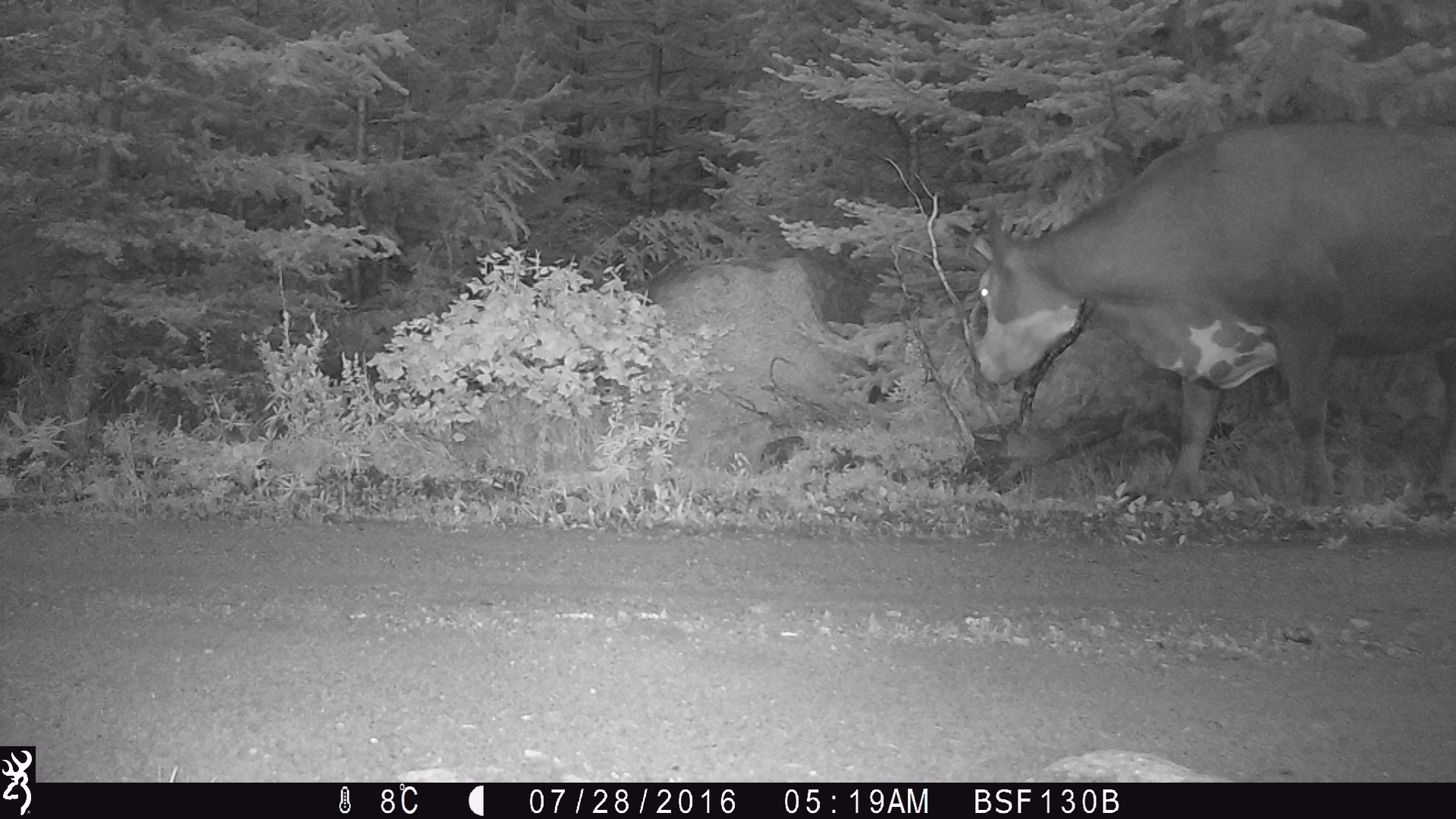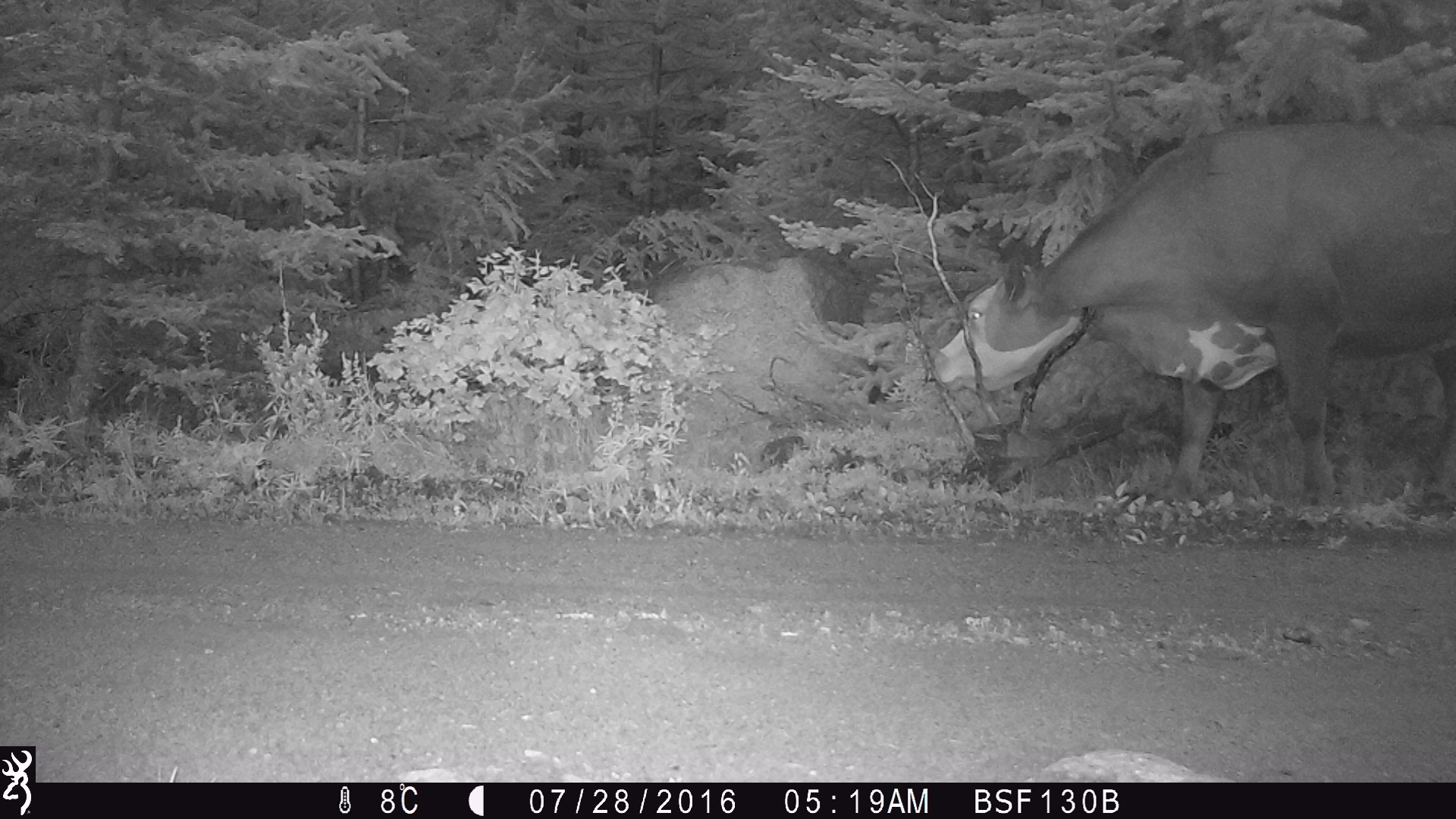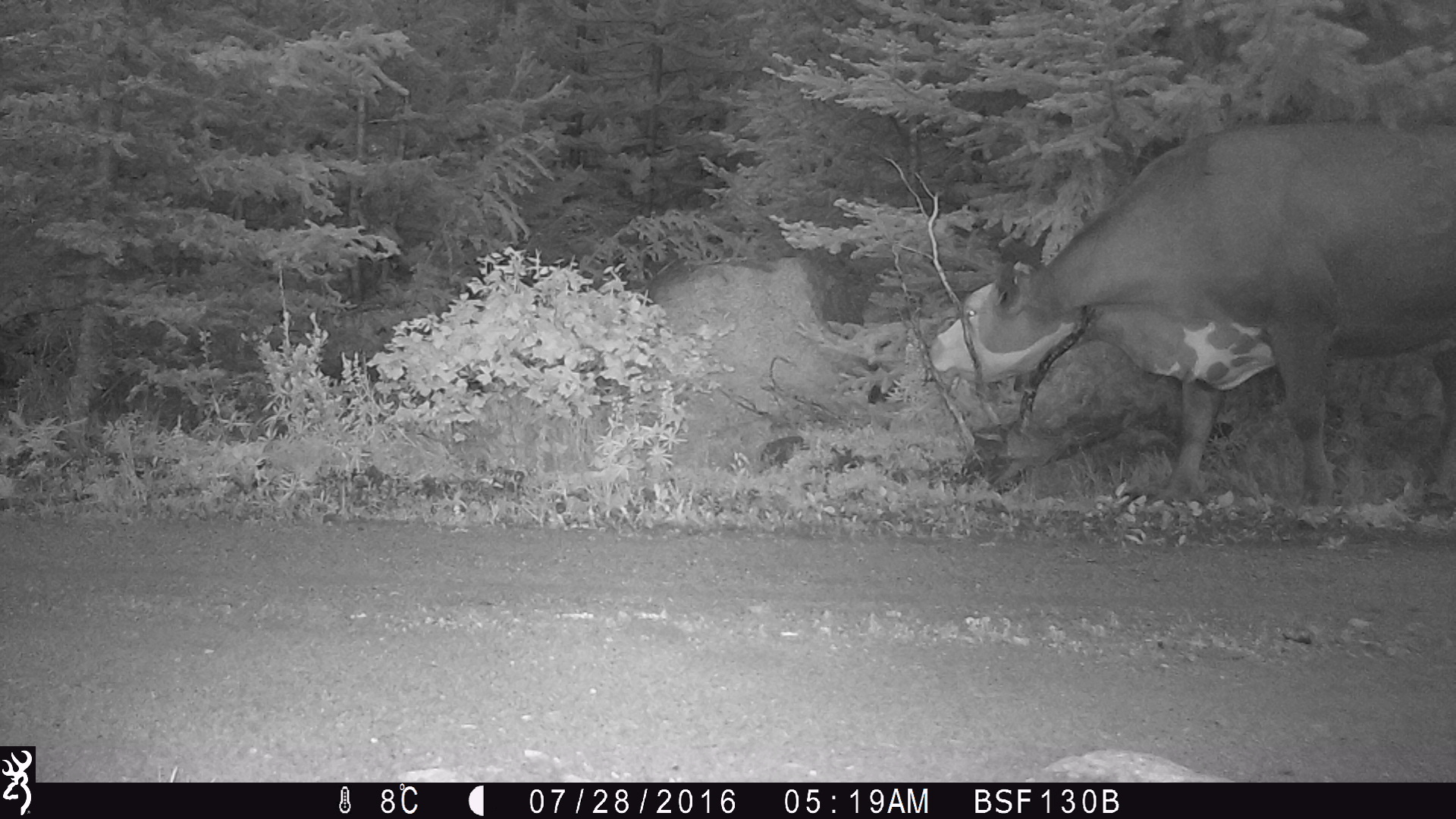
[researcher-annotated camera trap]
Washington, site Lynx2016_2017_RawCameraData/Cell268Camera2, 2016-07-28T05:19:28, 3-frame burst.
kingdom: Animalia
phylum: Chordata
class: Mammalia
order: Artiodactyla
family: Bovidae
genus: Bos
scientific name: Bos taurus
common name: domestic cattle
Domestic cattle (Bos taurus). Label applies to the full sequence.